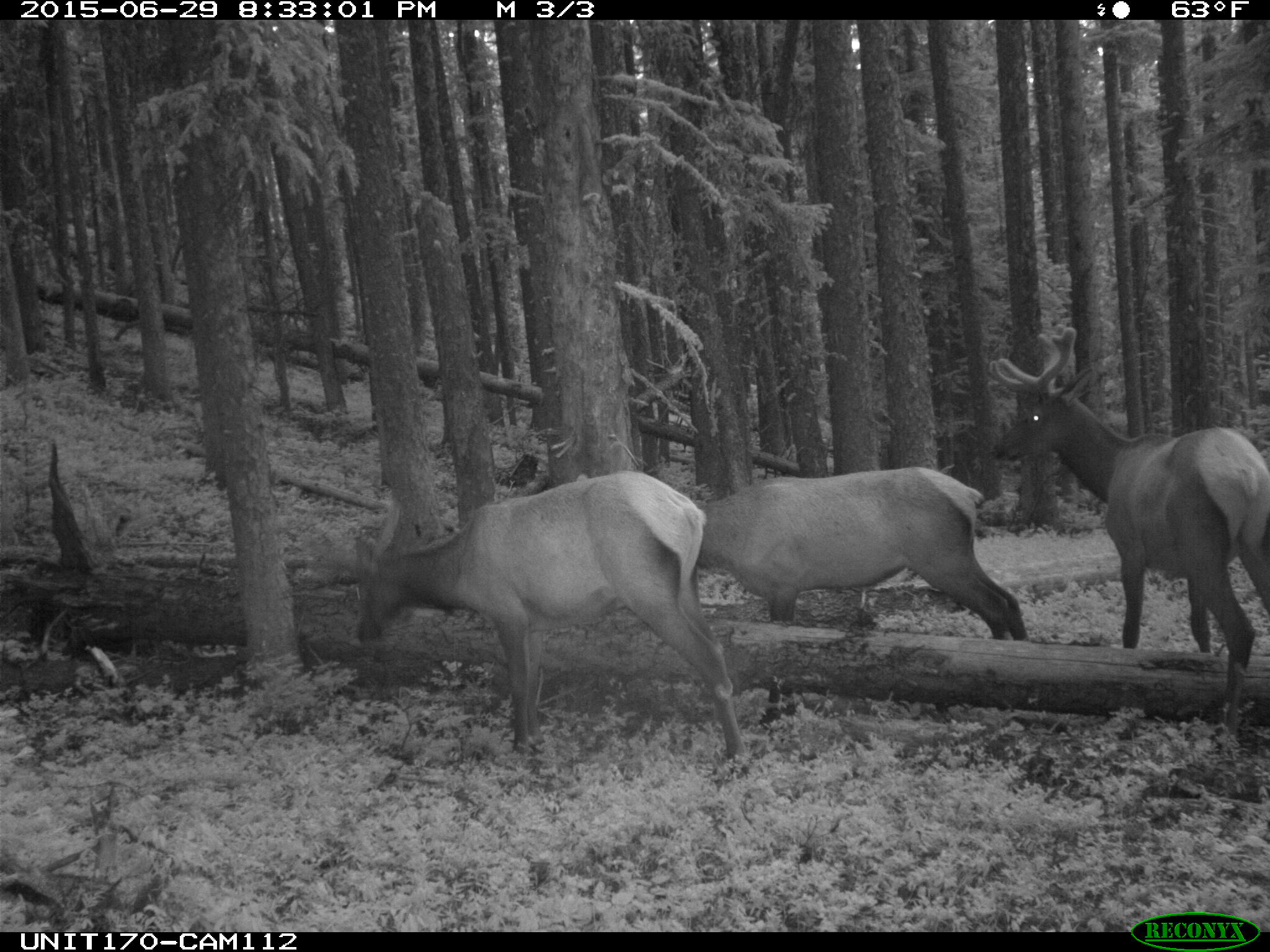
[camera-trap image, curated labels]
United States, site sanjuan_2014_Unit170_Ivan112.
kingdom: Animalia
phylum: Chordata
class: Mammalia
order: Artiodactyla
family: Cervidae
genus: Cervus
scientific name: Cervus elaphus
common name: red deer